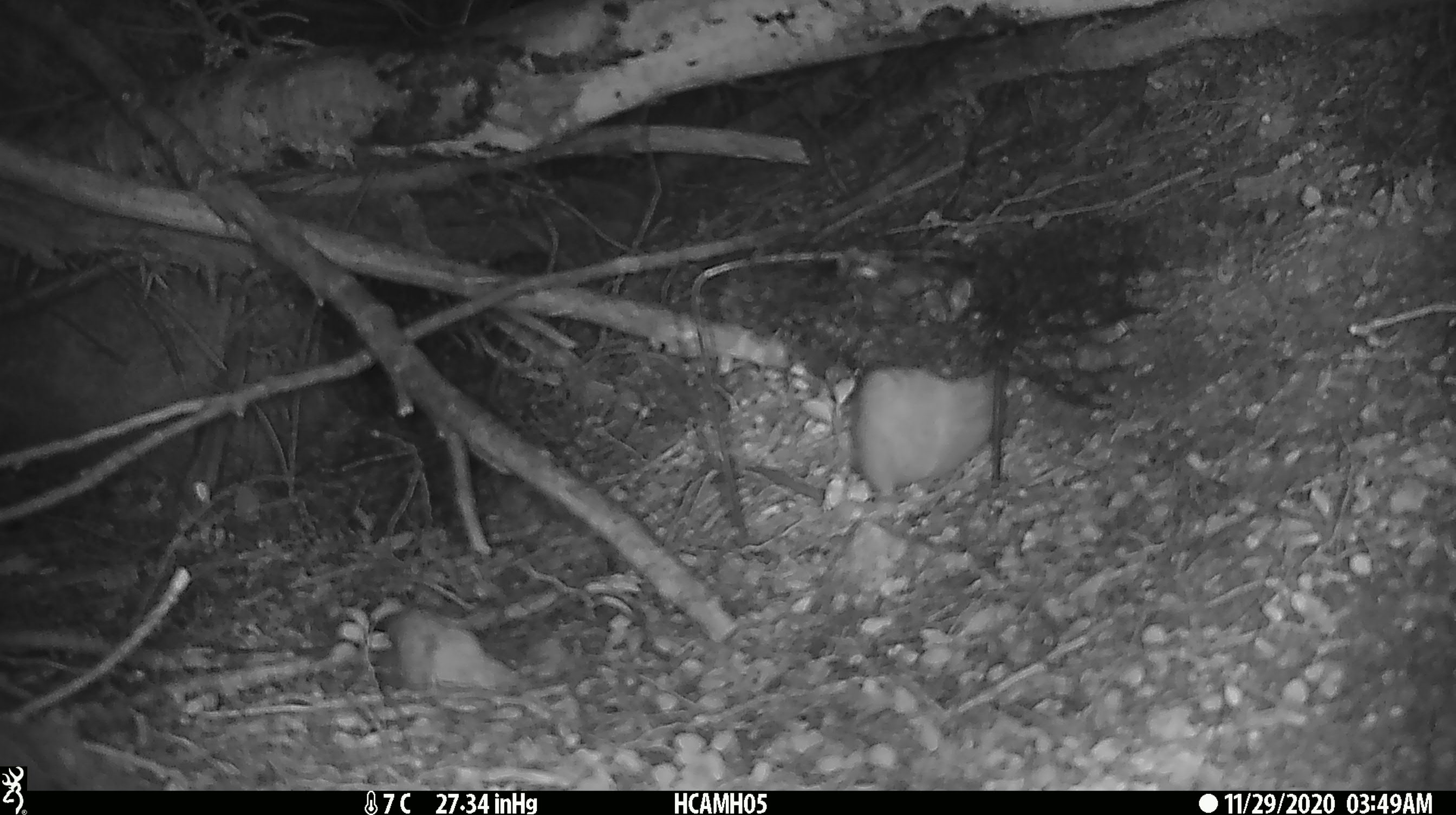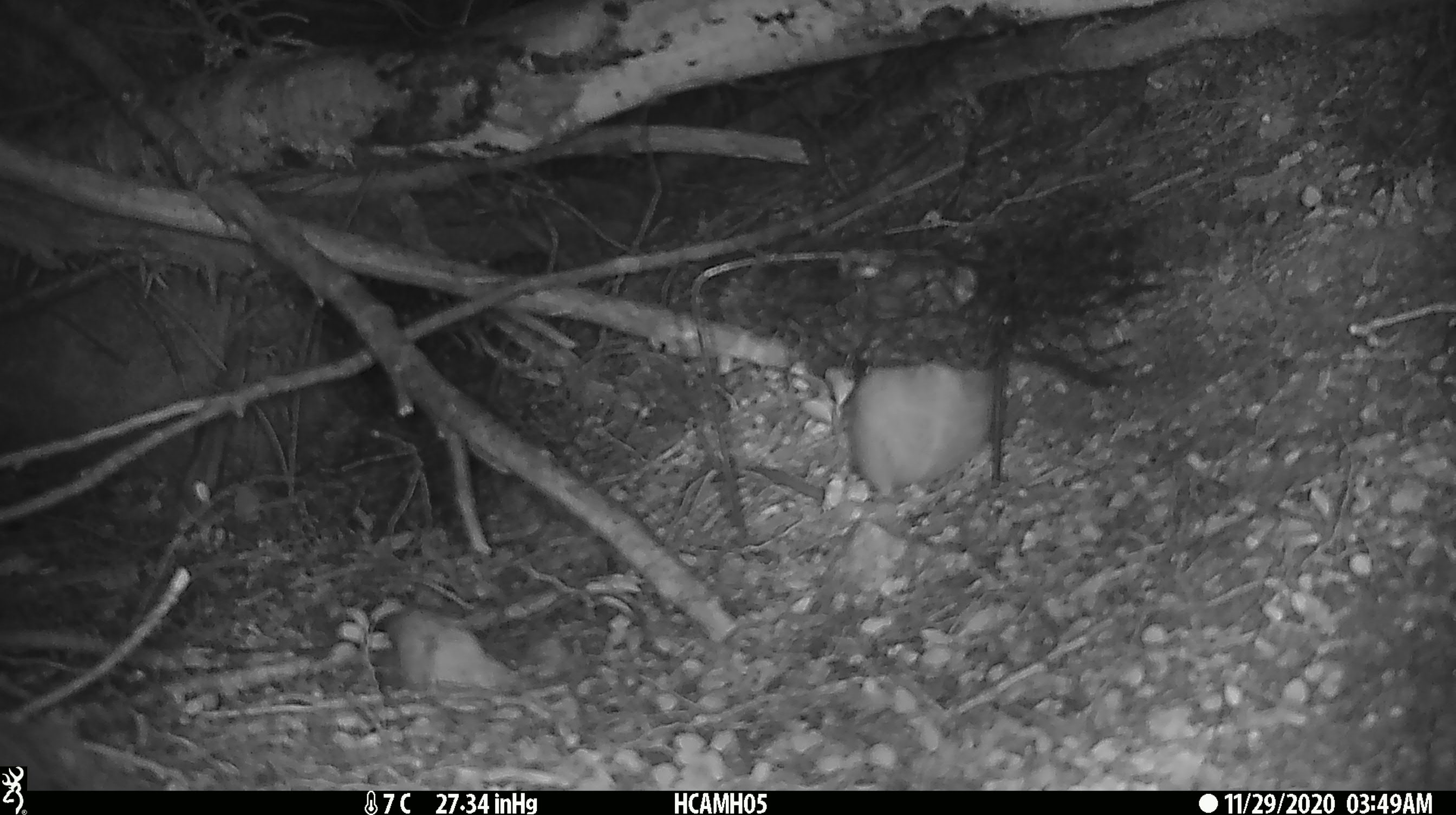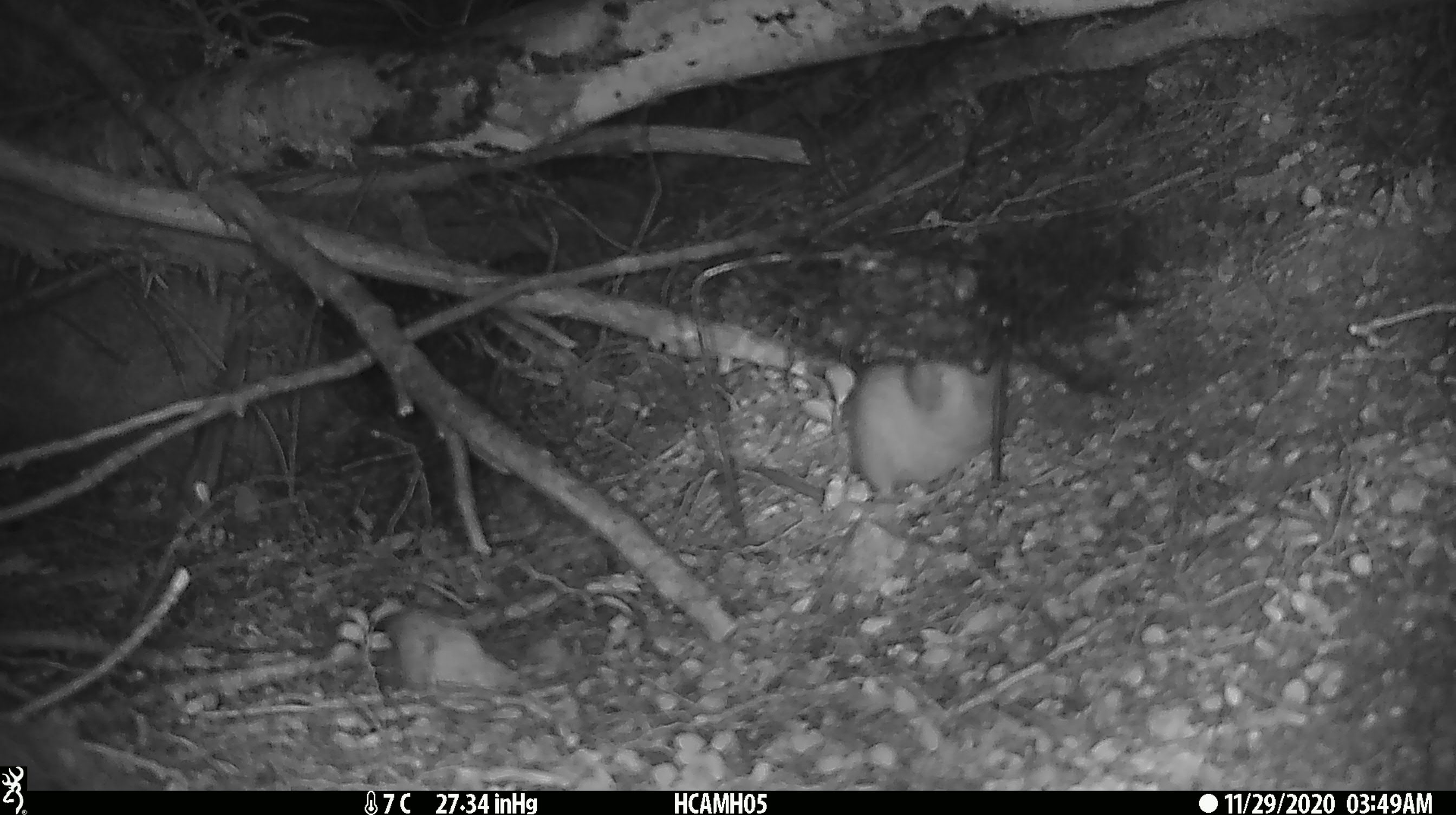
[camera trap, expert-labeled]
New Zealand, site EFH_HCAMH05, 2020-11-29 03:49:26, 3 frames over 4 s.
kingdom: Animalia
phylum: Chordata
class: Mammalia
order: Rodentia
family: Muridae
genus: Rattus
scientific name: Rattus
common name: rat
Rat (Rattus).